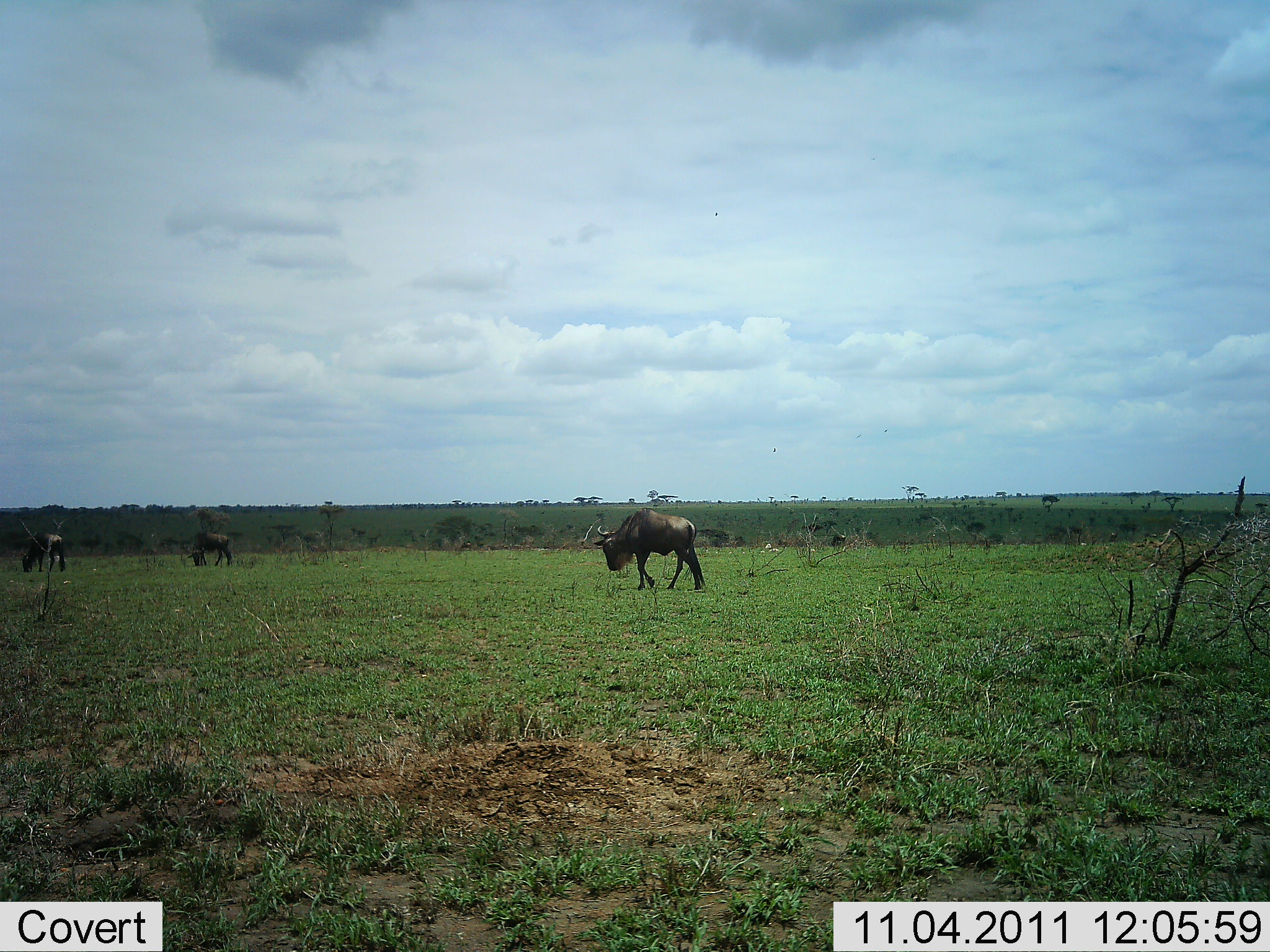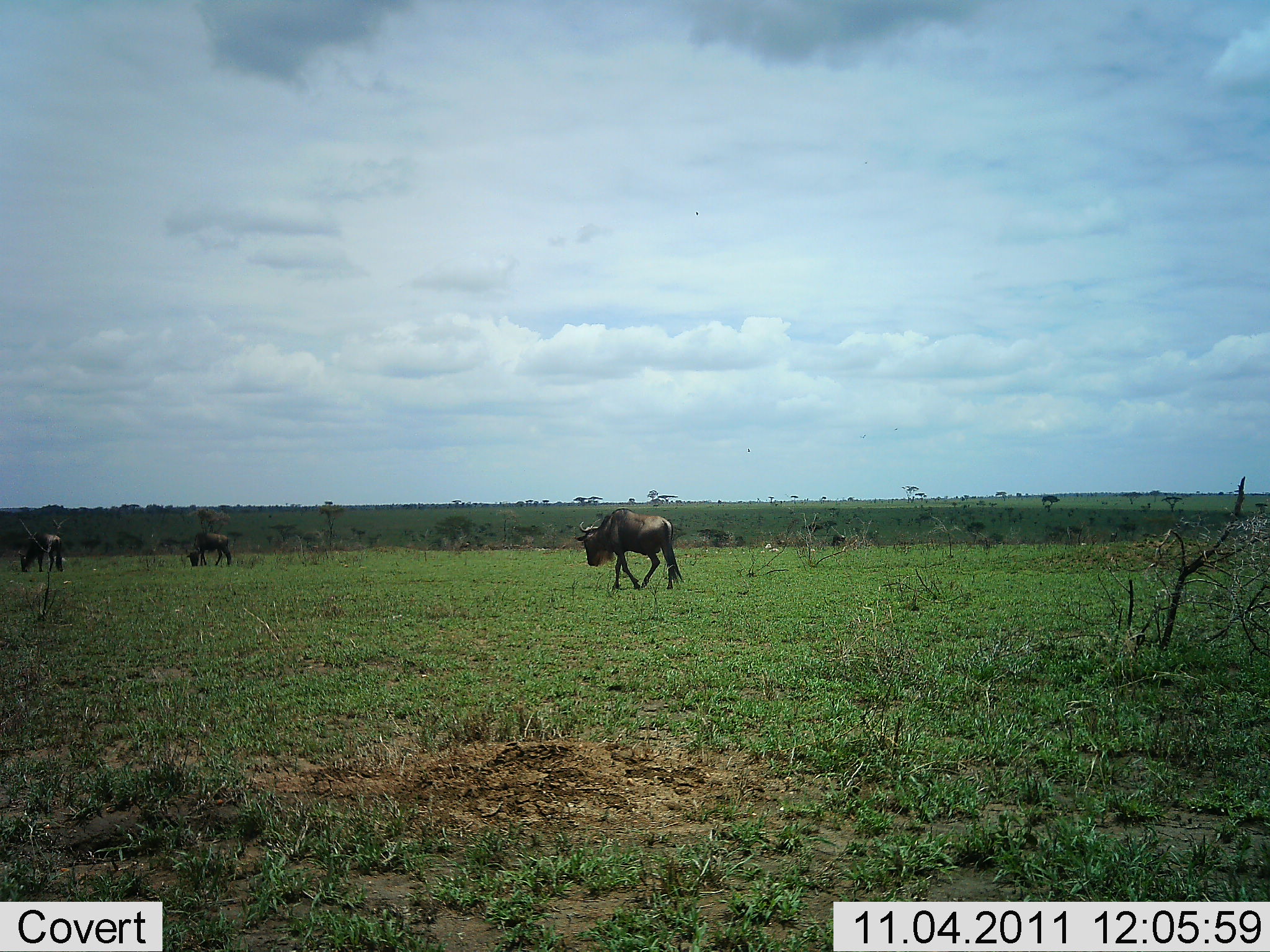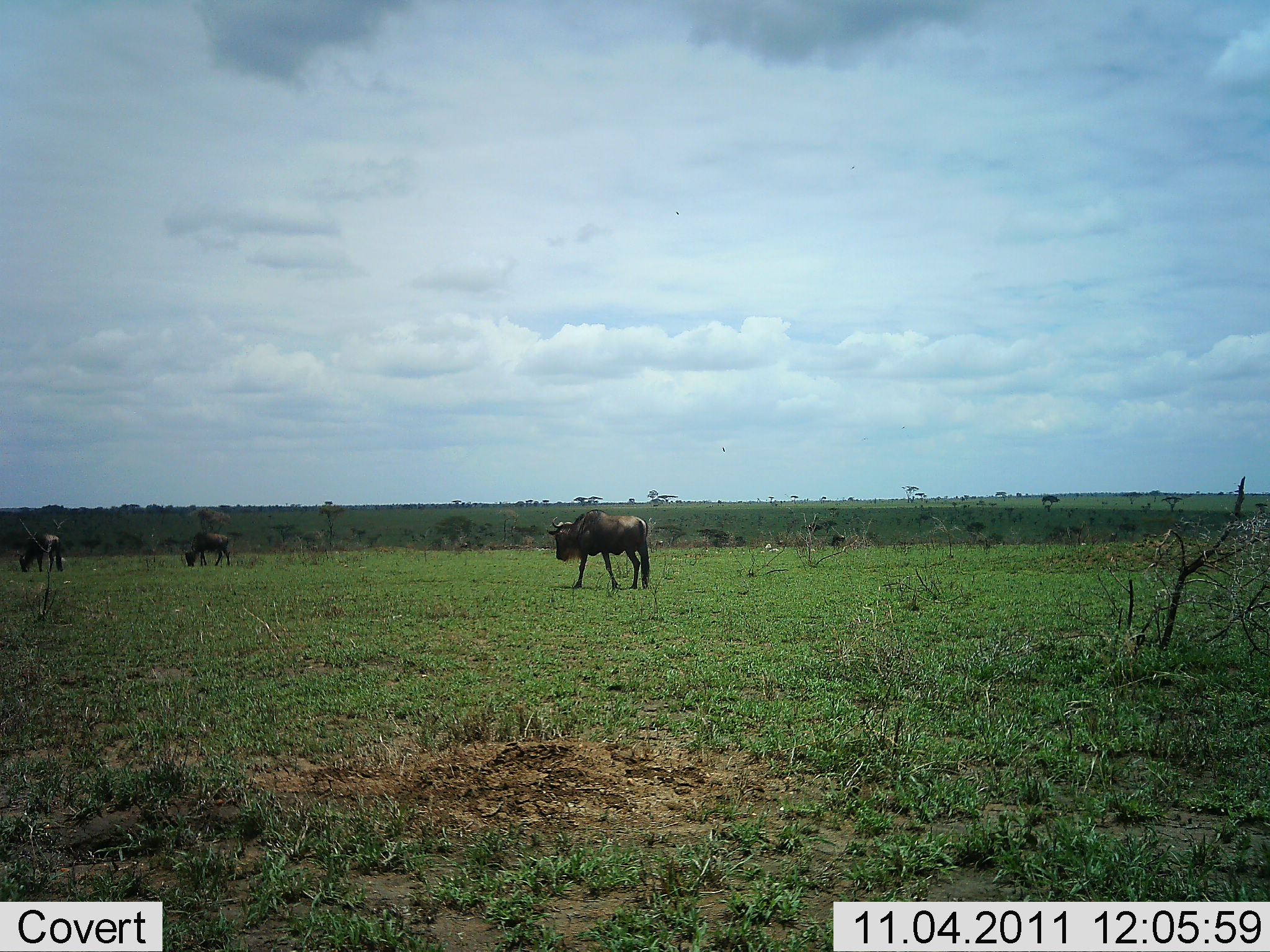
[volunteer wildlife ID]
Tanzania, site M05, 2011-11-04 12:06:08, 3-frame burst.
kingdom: Animalia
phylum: Chordata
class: Mammalia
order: Artiodactyla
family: Bovidae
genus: Connochaetes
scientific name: Connochaetes taurinus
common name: blue wildebeest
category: wildebeest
Wildebeest (blue wildebeest) (Connochaetes taurinus), count 3. Behavior (volunteer vote fractions): standing 10%, resting 0%, moving 90%, interacting 0%. Young present (vote fraction): 10%. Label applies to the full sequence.